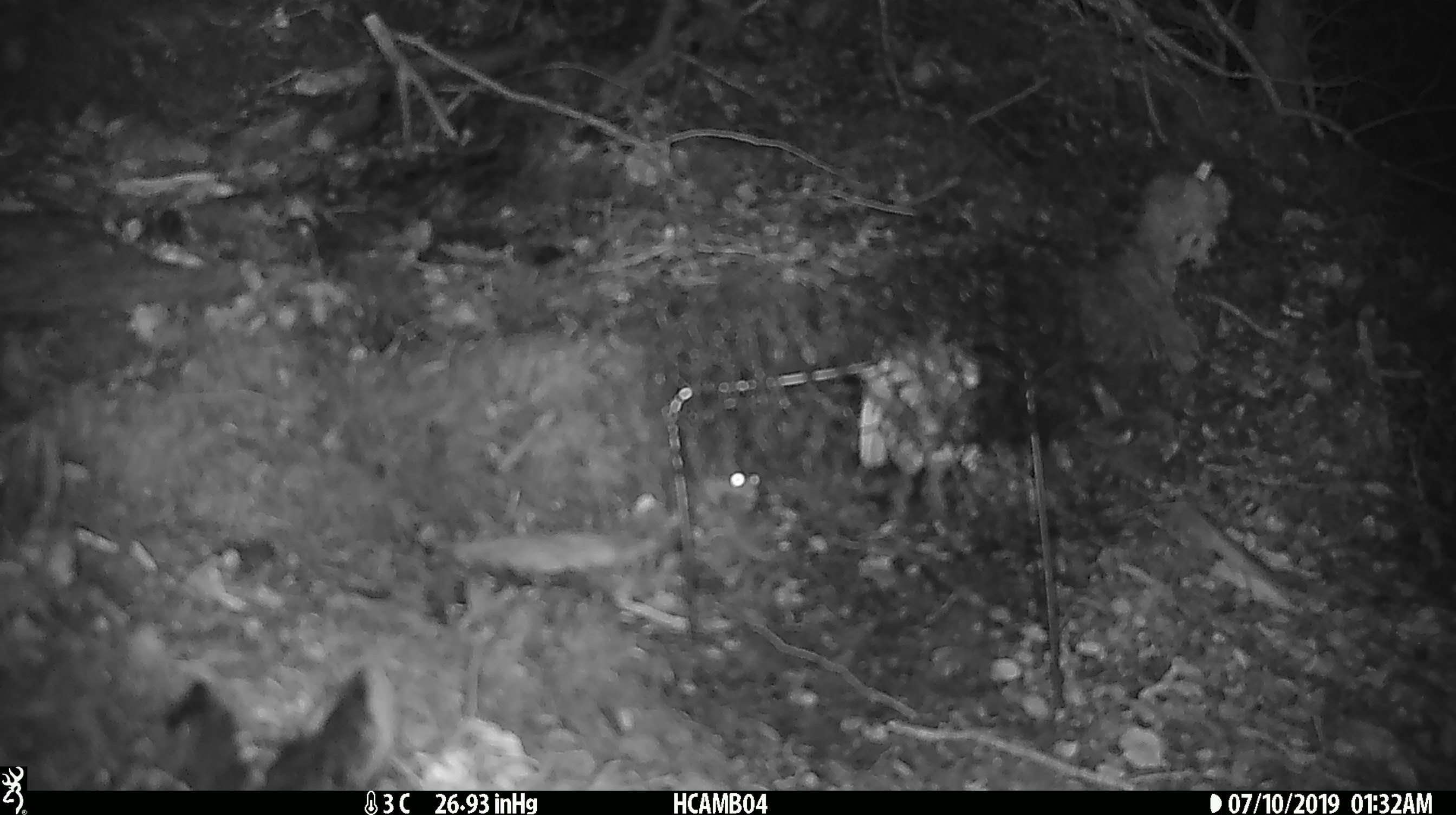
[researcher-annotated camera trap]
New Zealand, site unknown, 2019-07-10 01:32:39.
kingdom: Animalia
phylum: Chordata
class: Mammalia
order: Rodentia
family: Muridae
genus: Mus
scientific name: Mus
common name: mouse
Mouse (Mus).